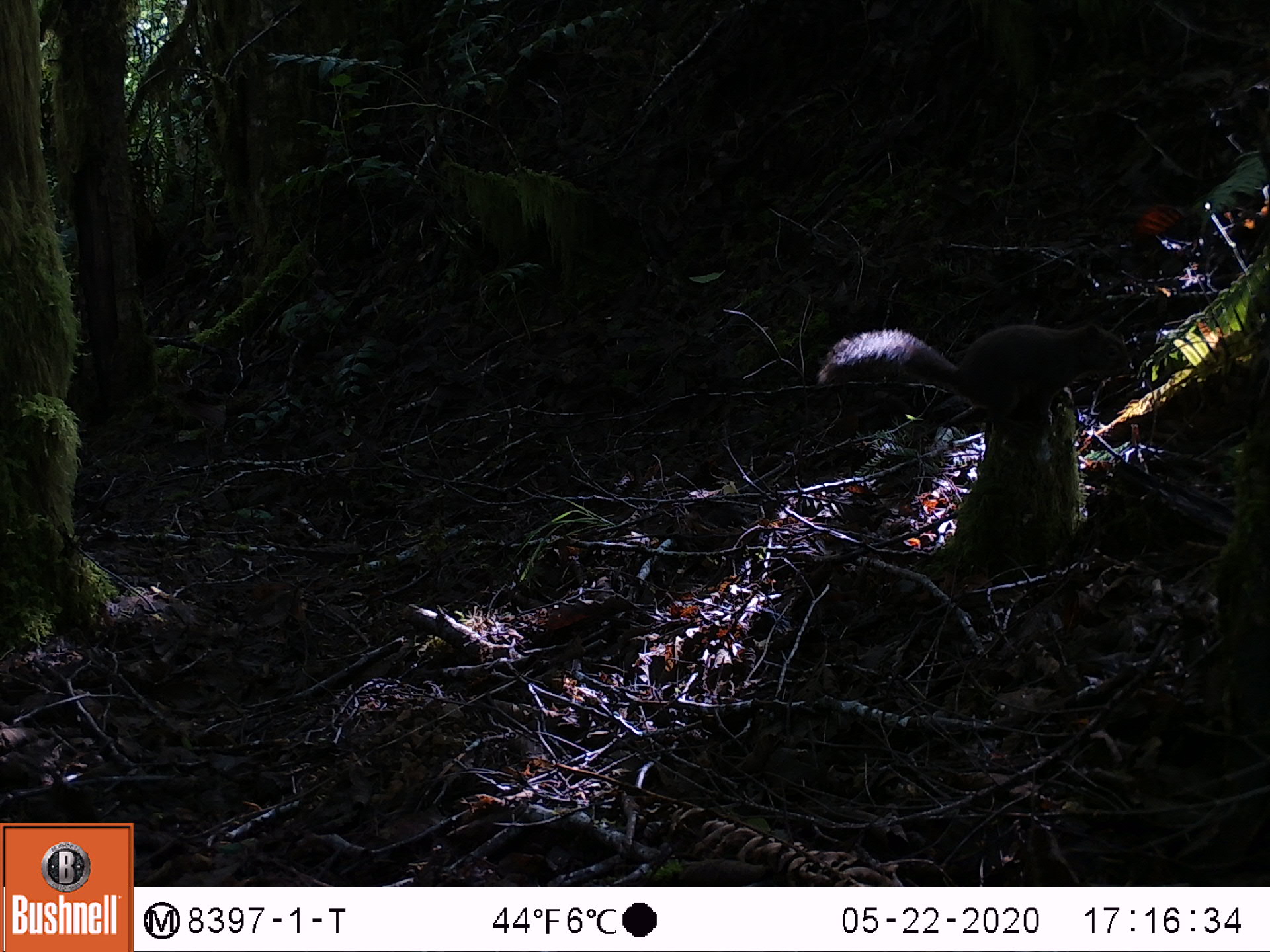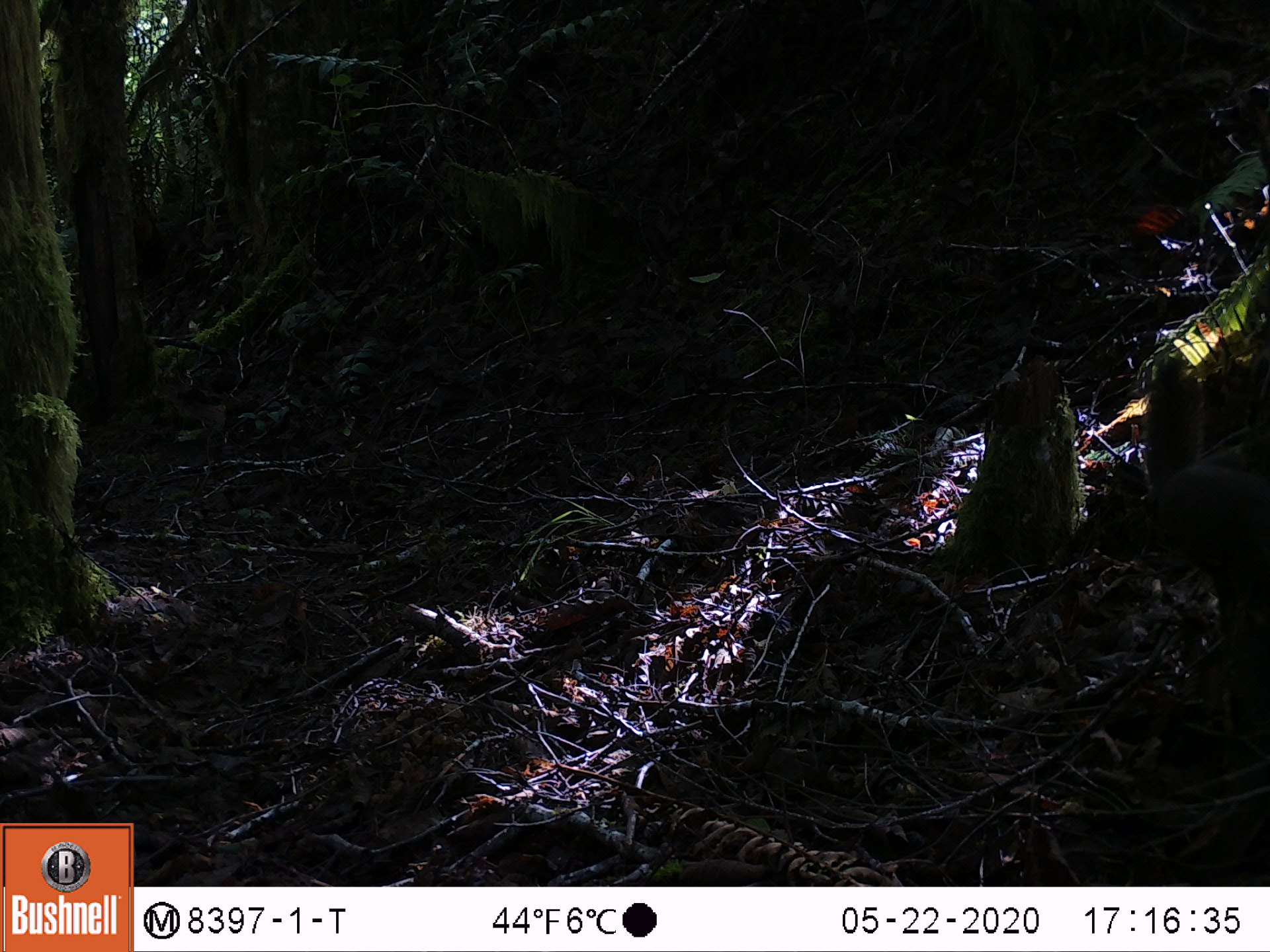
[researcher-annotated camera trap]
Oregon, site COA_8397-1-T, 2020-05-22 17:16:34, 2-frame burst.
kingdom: Animalia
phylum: Chordata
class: Mammalia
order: Rodentia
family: Sciuridae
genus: Tamiasciurus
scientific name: Tamiasciurus douglasii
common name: douglas squirrel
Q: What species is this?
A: Douglas squirrel (Tamiasciurus douglasii).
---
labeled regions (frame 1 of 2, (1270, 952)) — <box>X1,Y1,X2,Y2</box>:
douglas squirrel: <box>805,316,1128,421</box>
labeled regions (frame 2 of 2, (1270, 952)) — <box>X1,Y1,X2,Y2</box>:
douglas squirrel: <box>1137,353,1263,575</box>